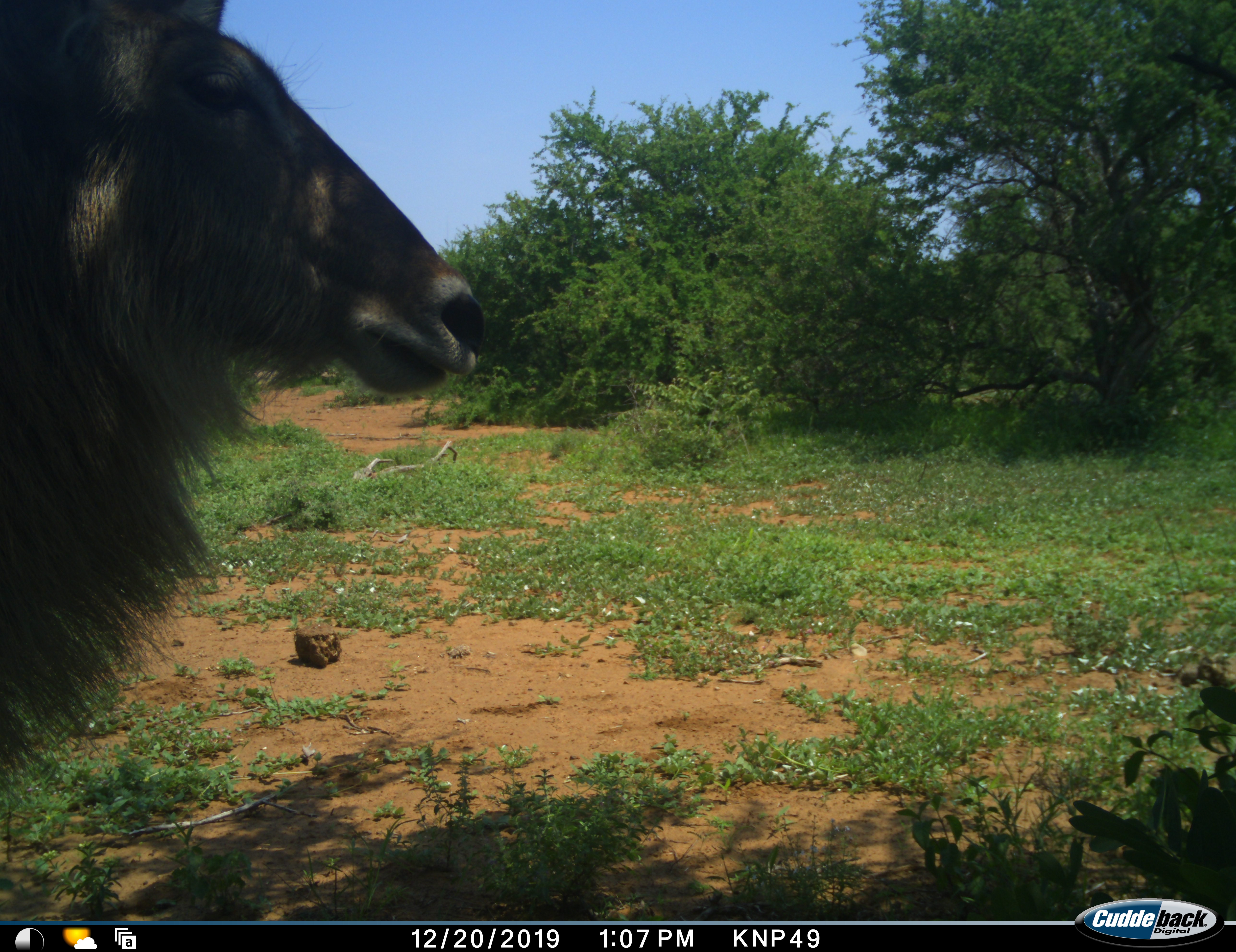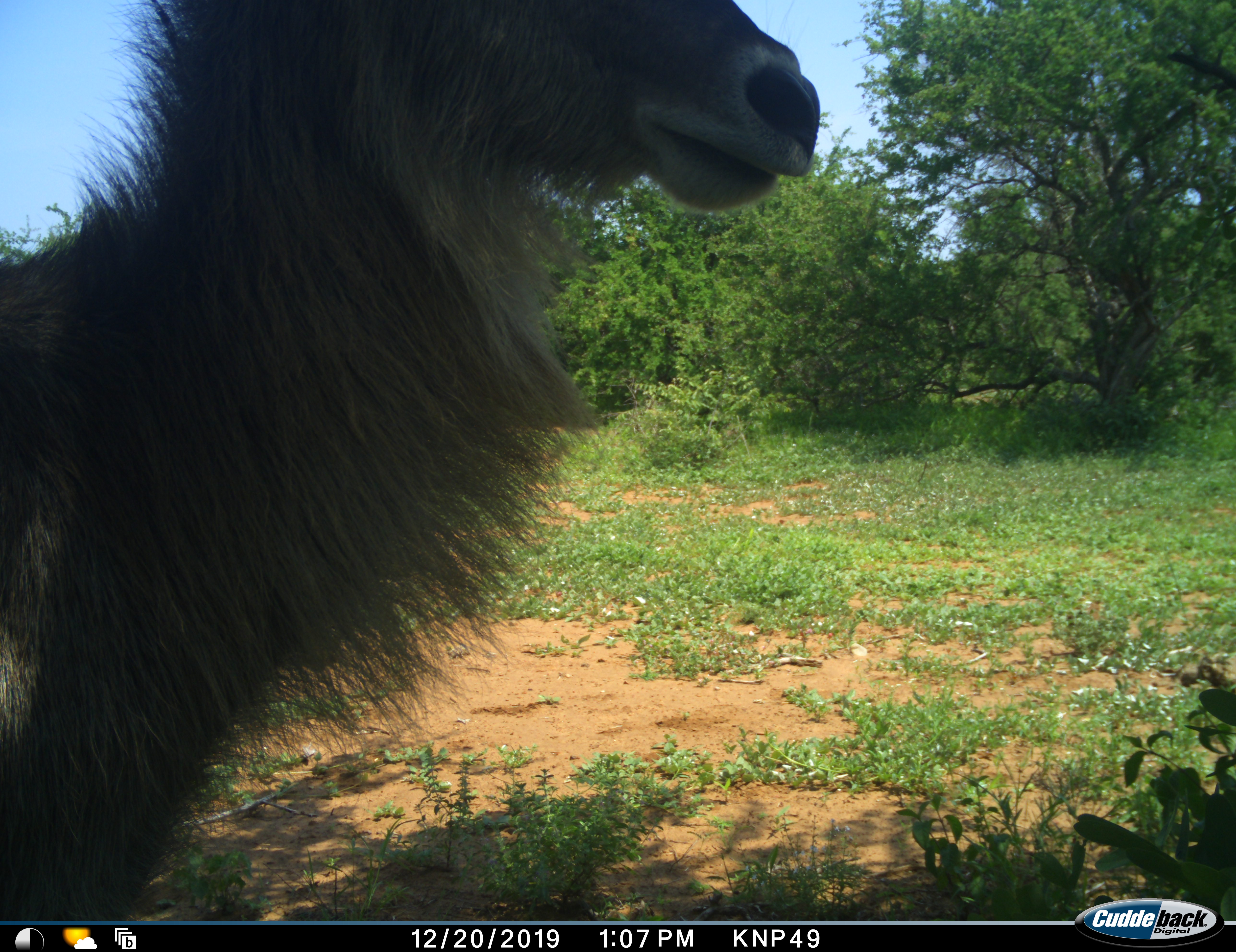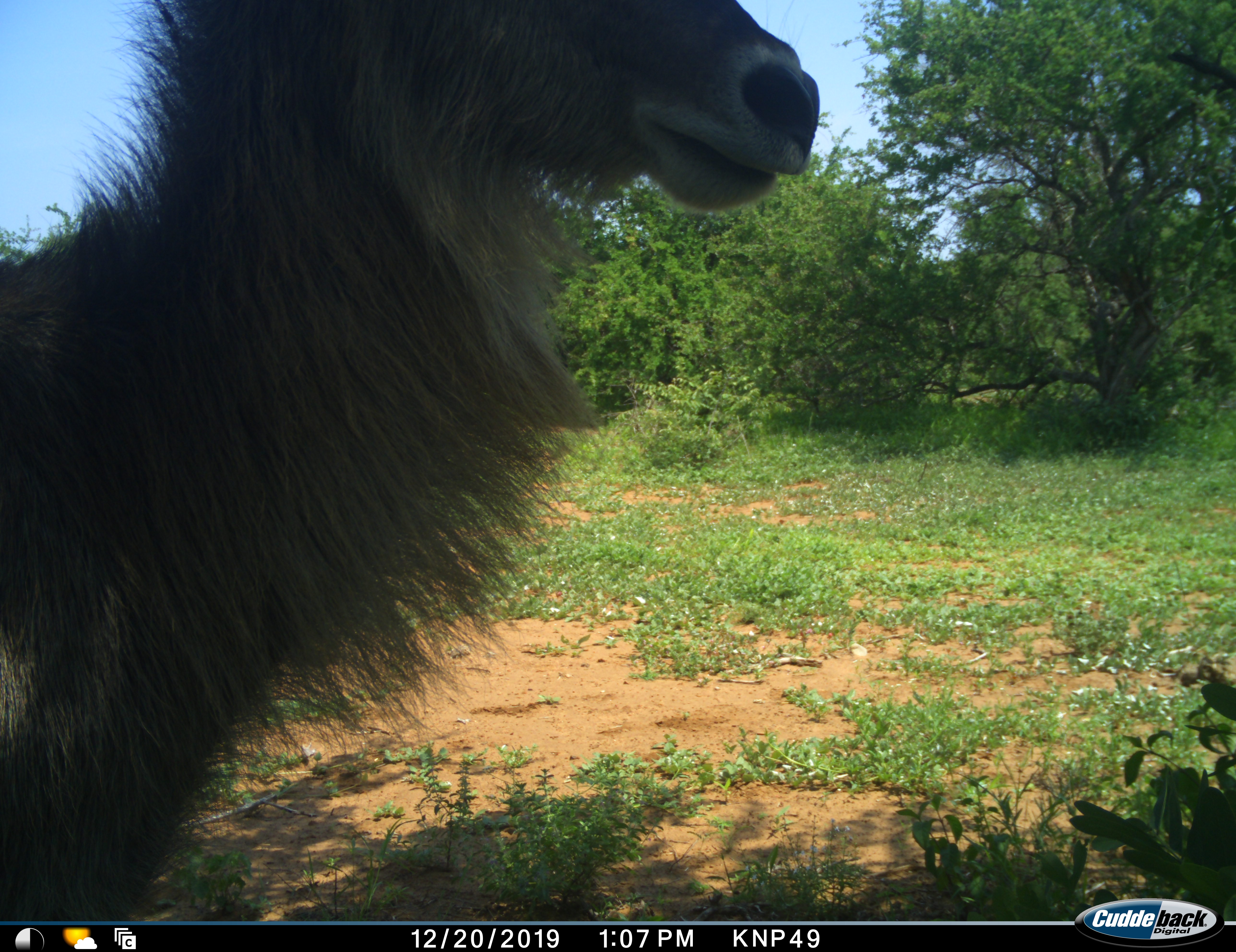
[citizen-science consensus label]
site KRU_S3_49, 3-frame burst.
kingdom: Animalia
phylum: Chordata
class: Mammalia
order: Artiodactyla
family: Bovidae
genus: Kobus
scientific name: Kobus ellipsiprymnus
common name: waterbuck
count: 1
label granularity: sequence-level